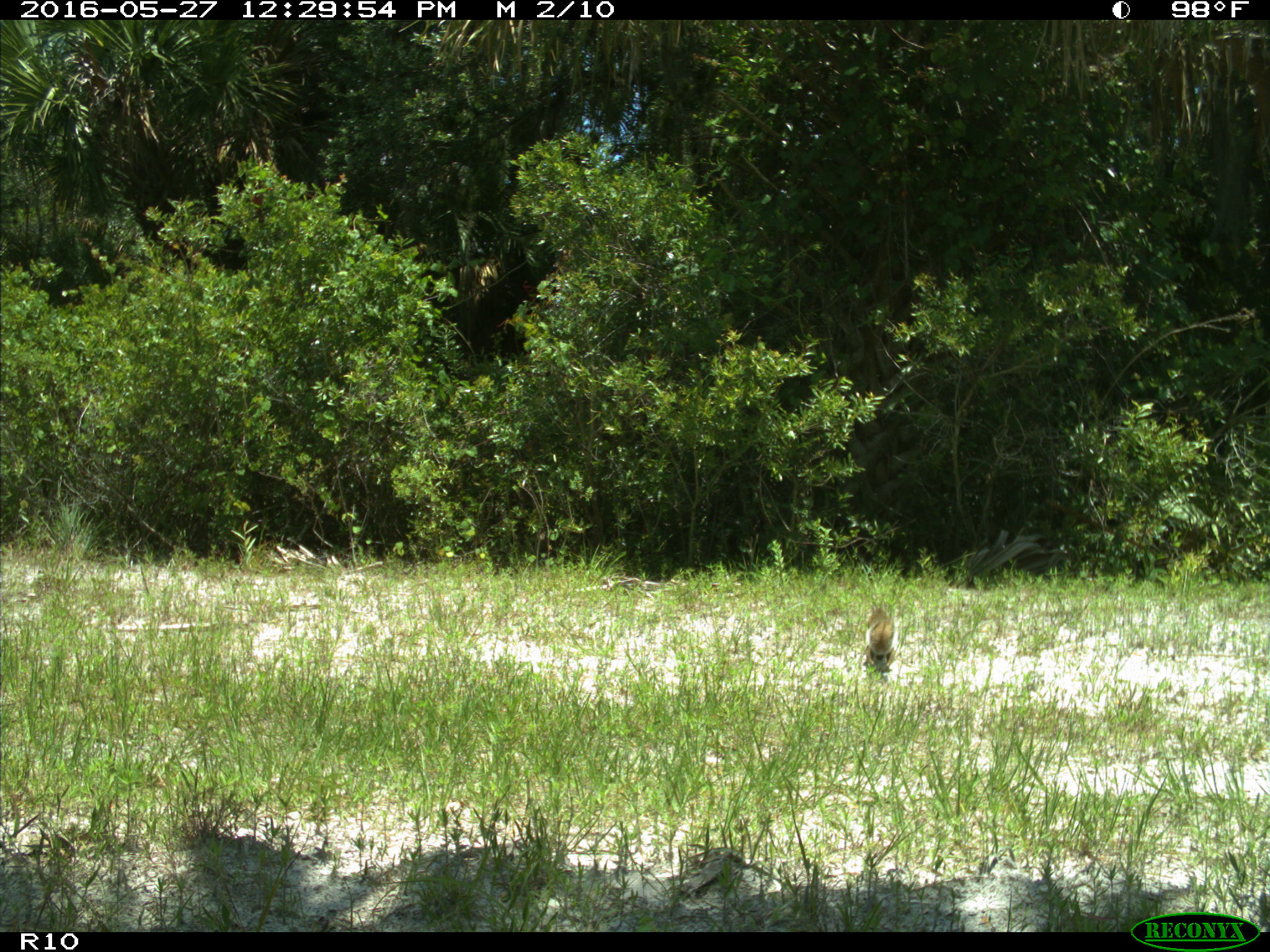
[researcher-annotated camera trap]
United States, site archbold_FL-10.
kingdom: Animalia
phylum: Chordata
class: Mammalia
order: Rodentia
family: Sciuridae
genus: Sciurus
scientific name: Sciurus carolinensis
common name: eastern gray squirrel